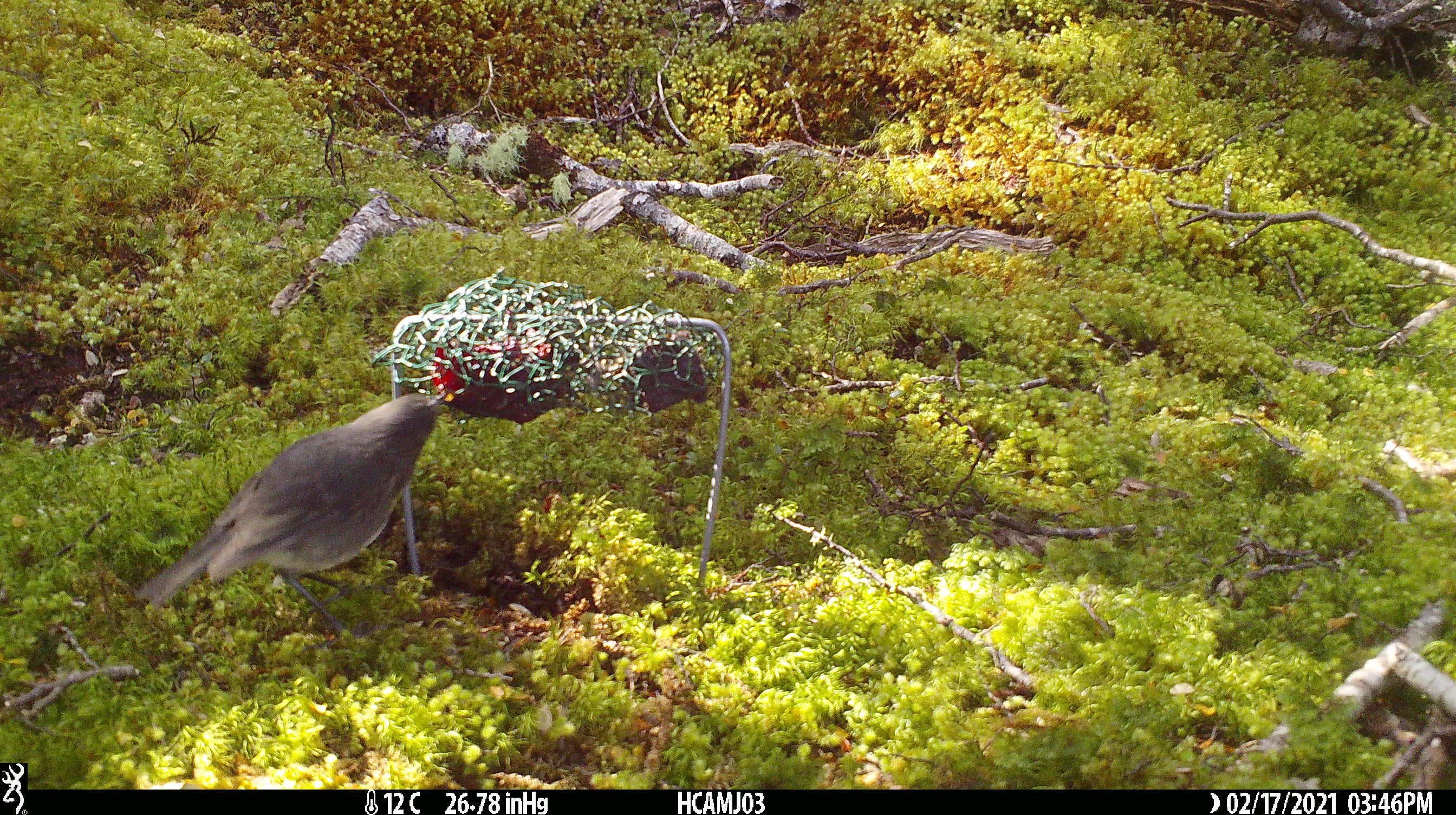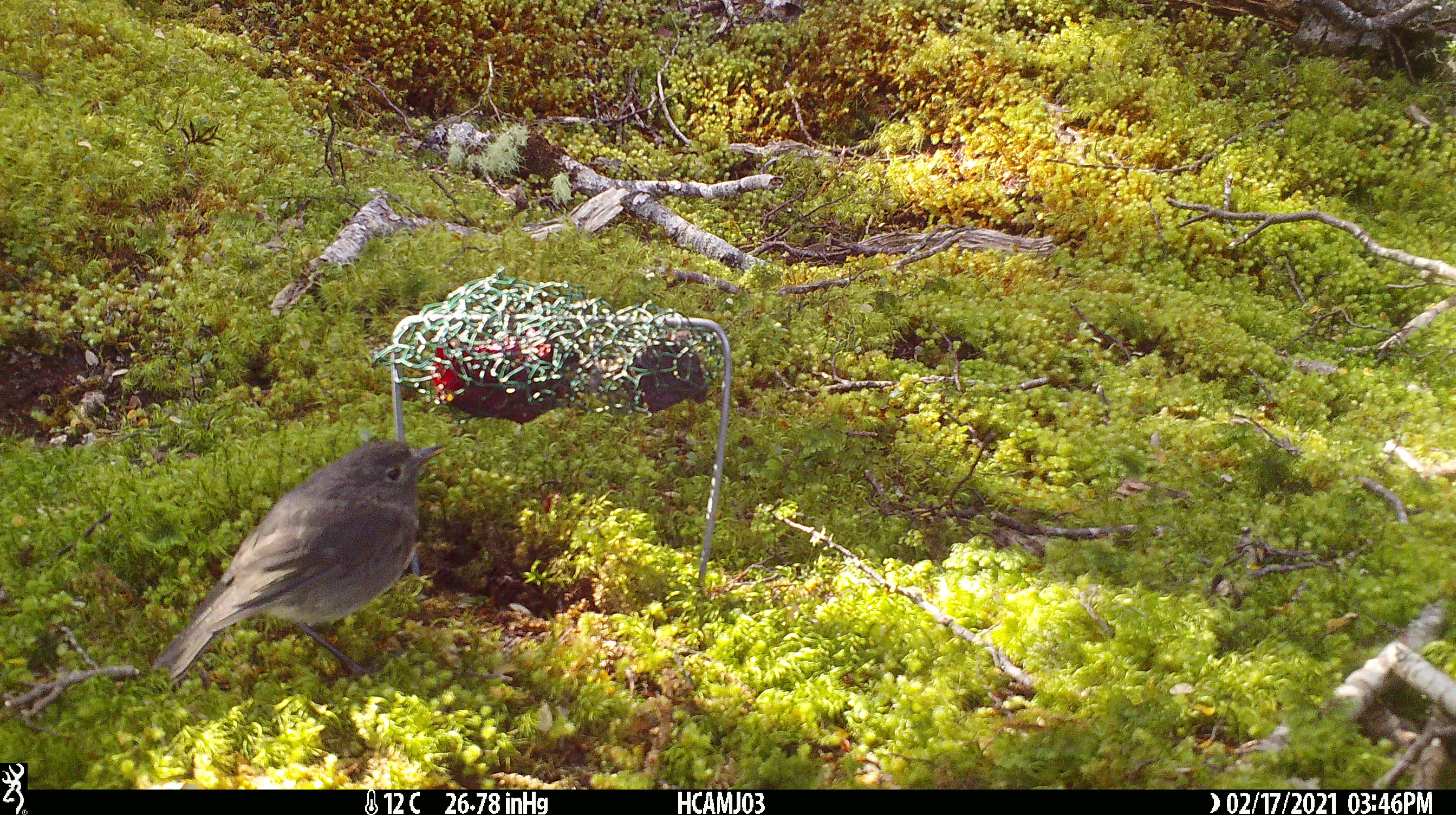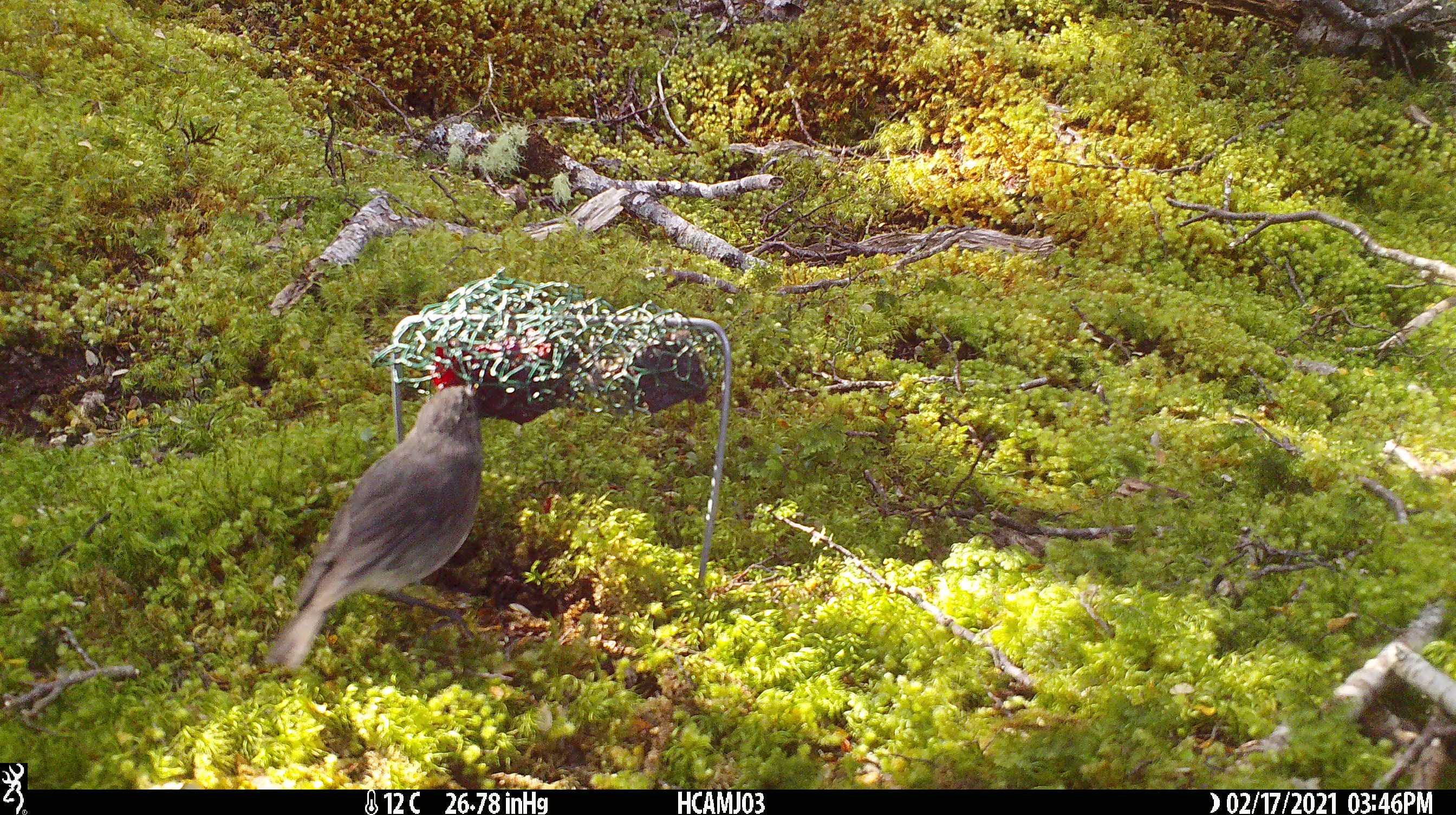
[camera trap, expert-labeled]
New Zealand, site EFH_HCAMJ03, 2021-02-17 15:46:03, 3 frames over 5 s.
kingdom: Animalia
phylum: Chordata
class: Aves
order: Passeriformes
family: Petroicidae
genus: Petroica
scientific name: Petroica australis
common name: new zealand robin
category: robin